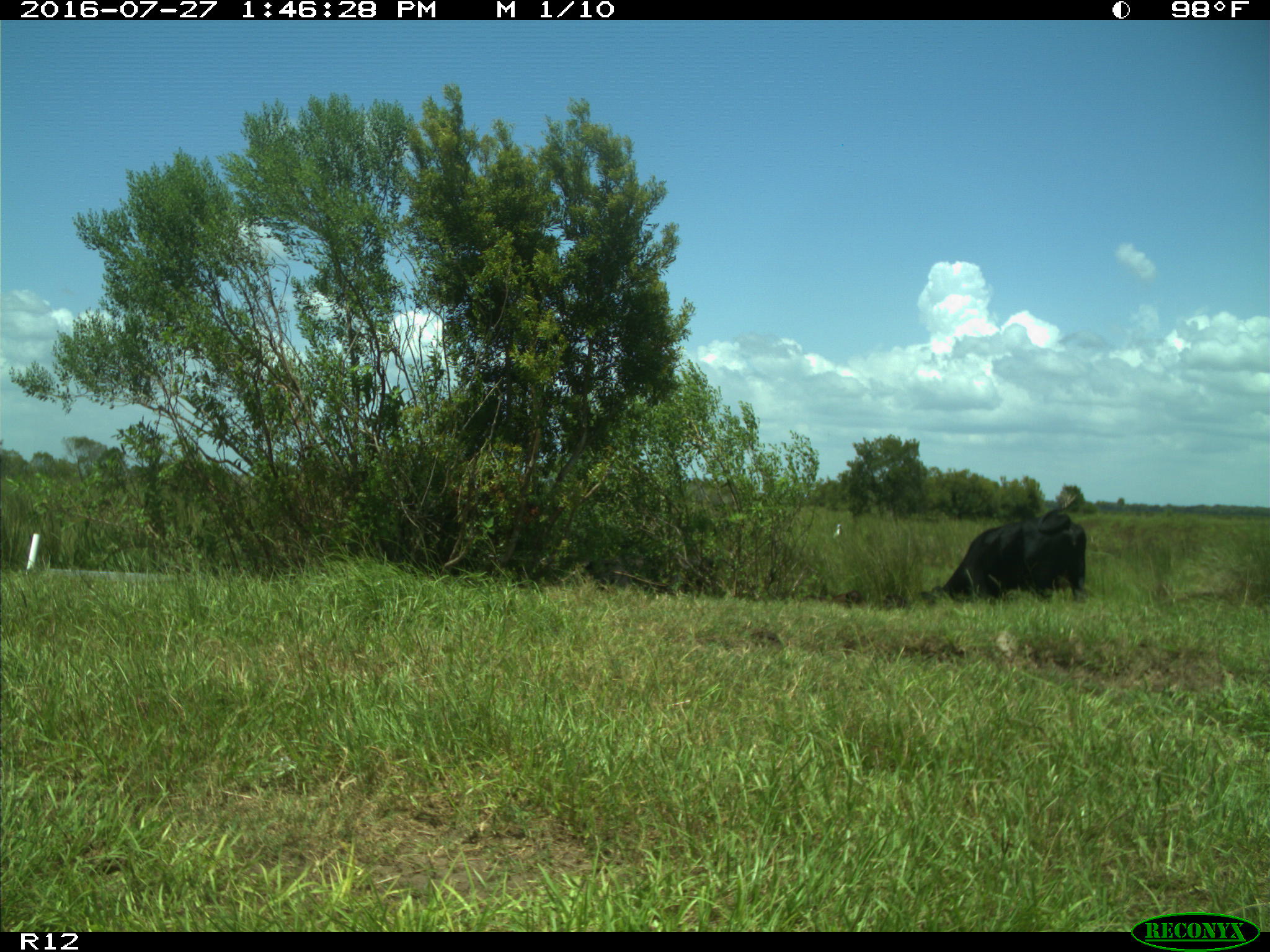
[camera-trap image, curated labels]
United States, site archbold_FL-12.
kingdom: Animalia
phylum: Chordata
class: Mammalia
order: Artiodactyla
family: Bovidae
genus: Bos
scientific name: Bos taurus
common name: domestic cow